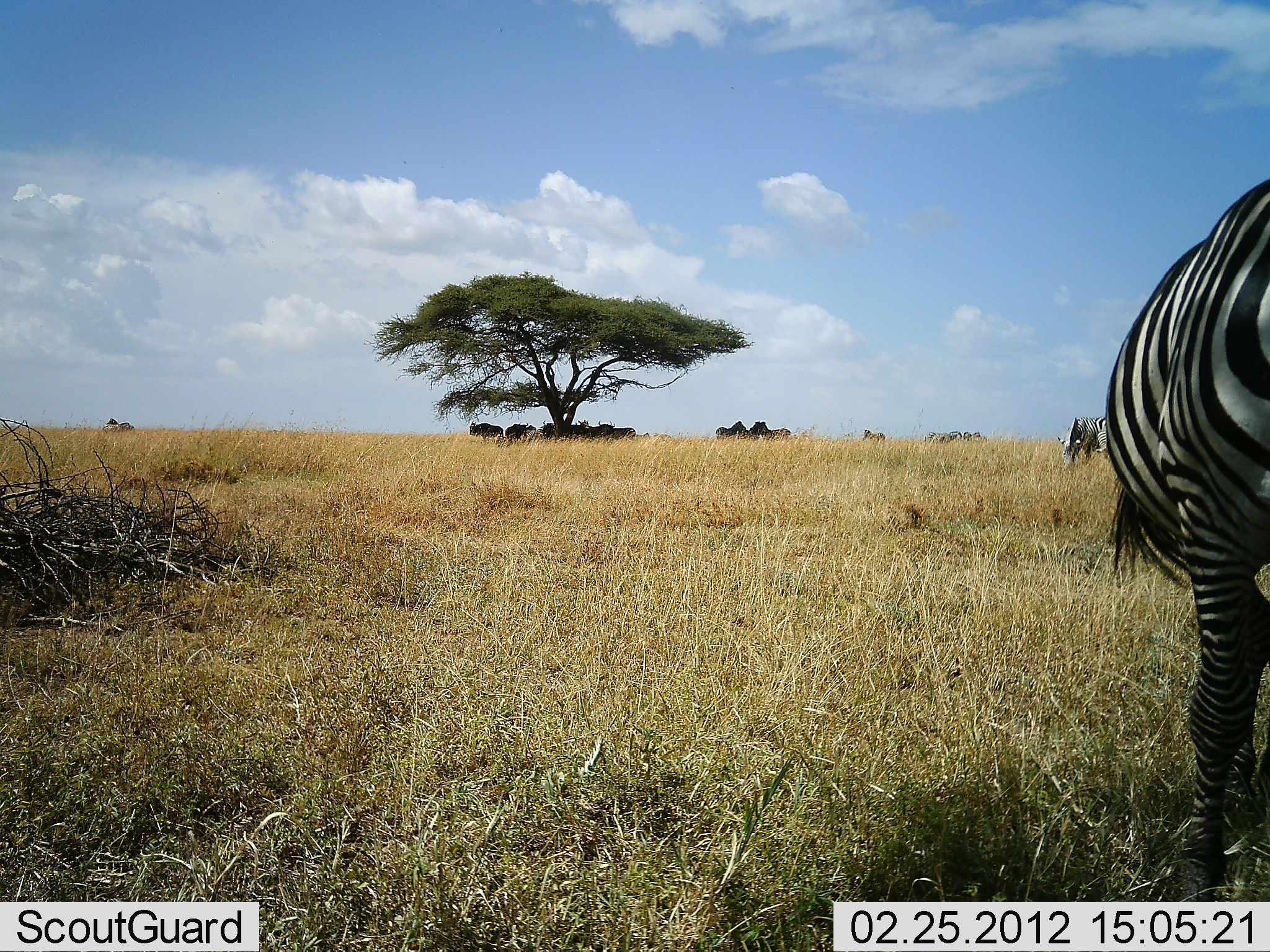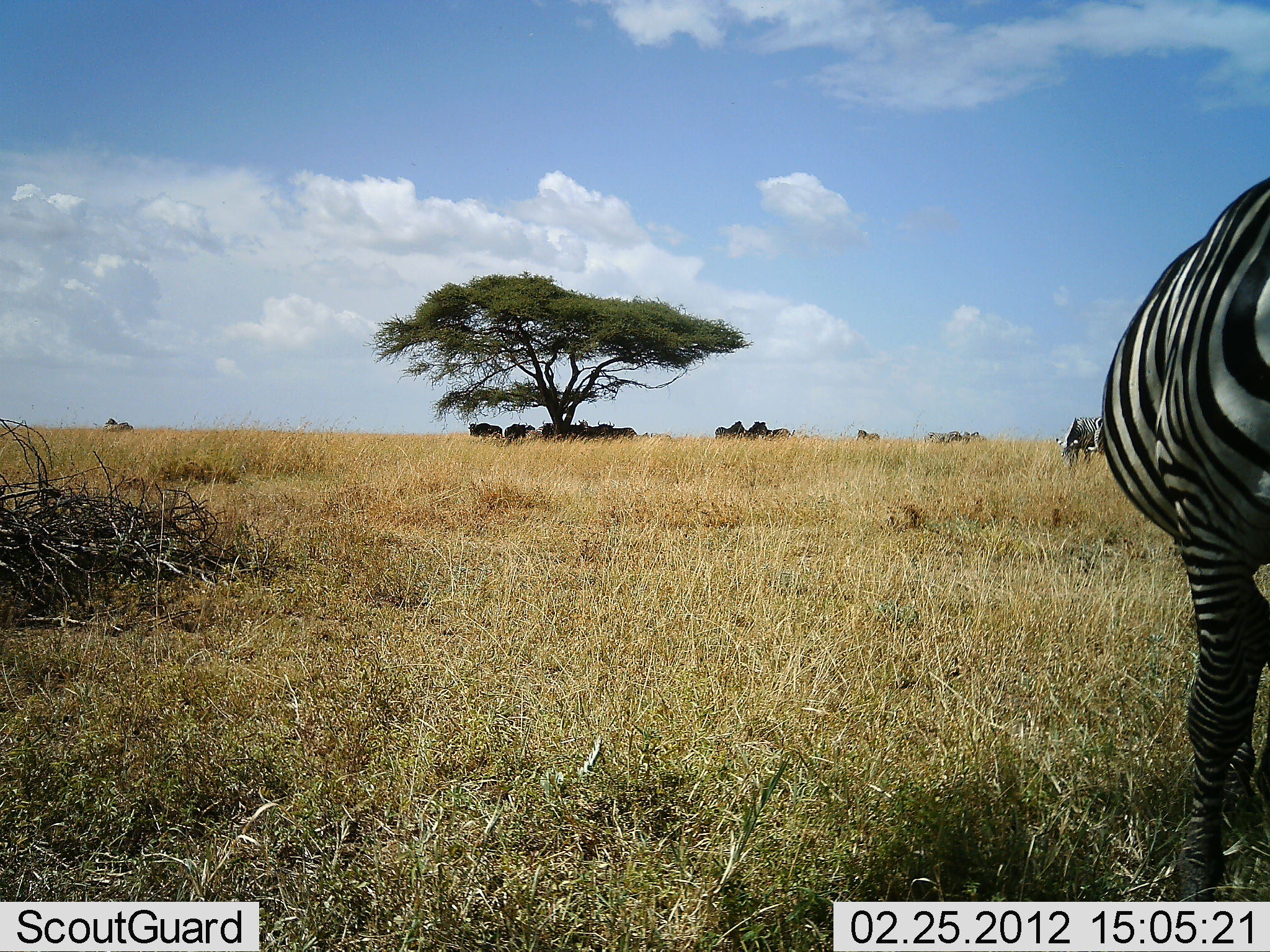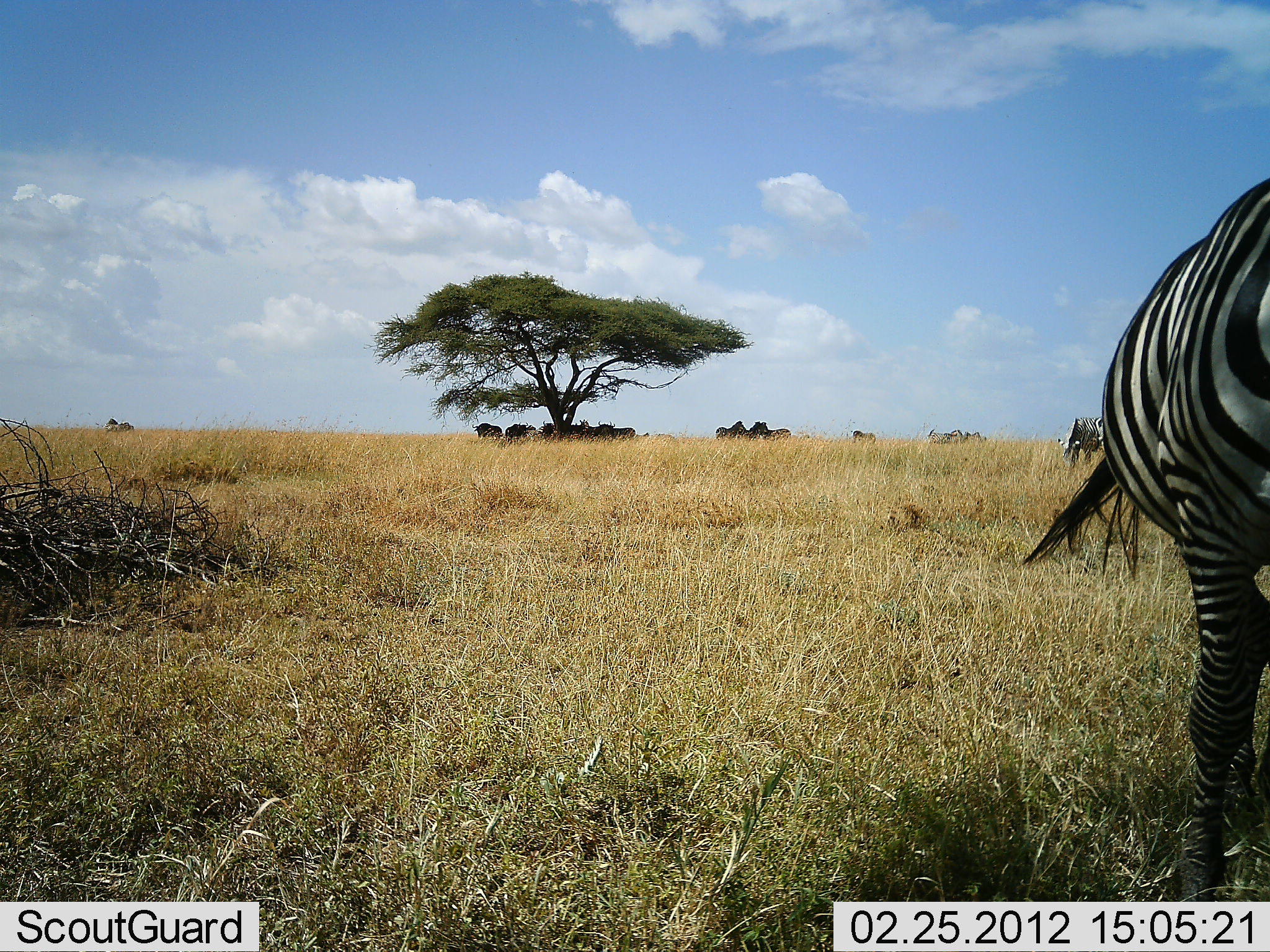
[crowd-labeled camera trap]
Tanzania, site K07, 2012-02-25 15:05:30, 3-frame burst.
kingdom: Animalia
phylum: Chordata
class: Mammalia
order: Artiodactyla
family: Bovidae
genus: Connochaetes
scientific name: Connochaetes taurinus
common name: blue wildebeest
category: wildebeest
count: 8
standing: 82%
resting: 18%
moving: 9%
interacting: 0%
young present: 0%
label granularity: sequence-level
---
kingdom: Animalia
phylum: Chordata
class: Mammalia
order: Perissodactyla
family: Equidae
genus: Equus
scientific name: Equus quagga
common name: plains zebra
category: zebra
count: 3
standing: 93%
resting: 0%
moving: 29%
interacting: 0%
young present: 0%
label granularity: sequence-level